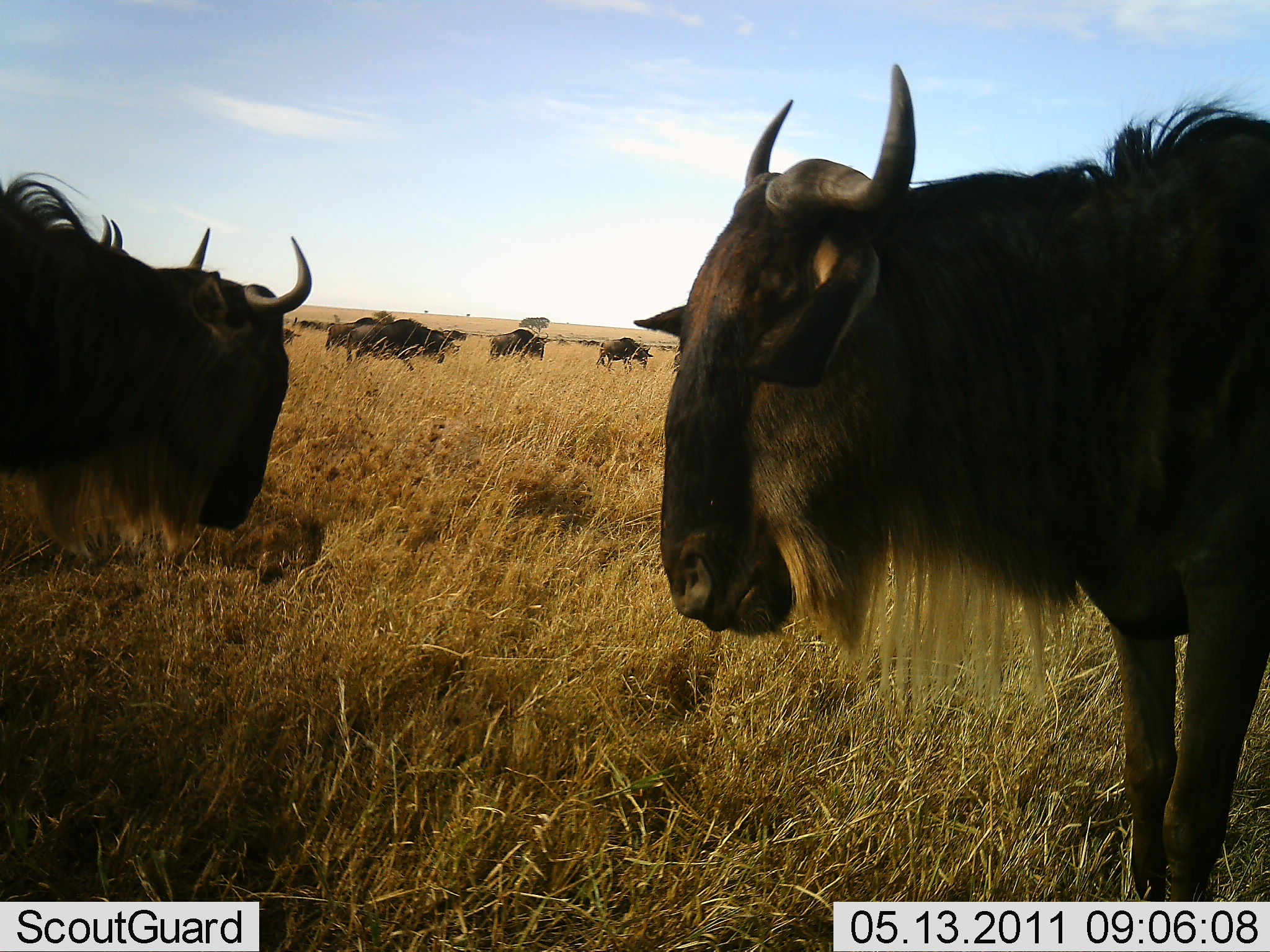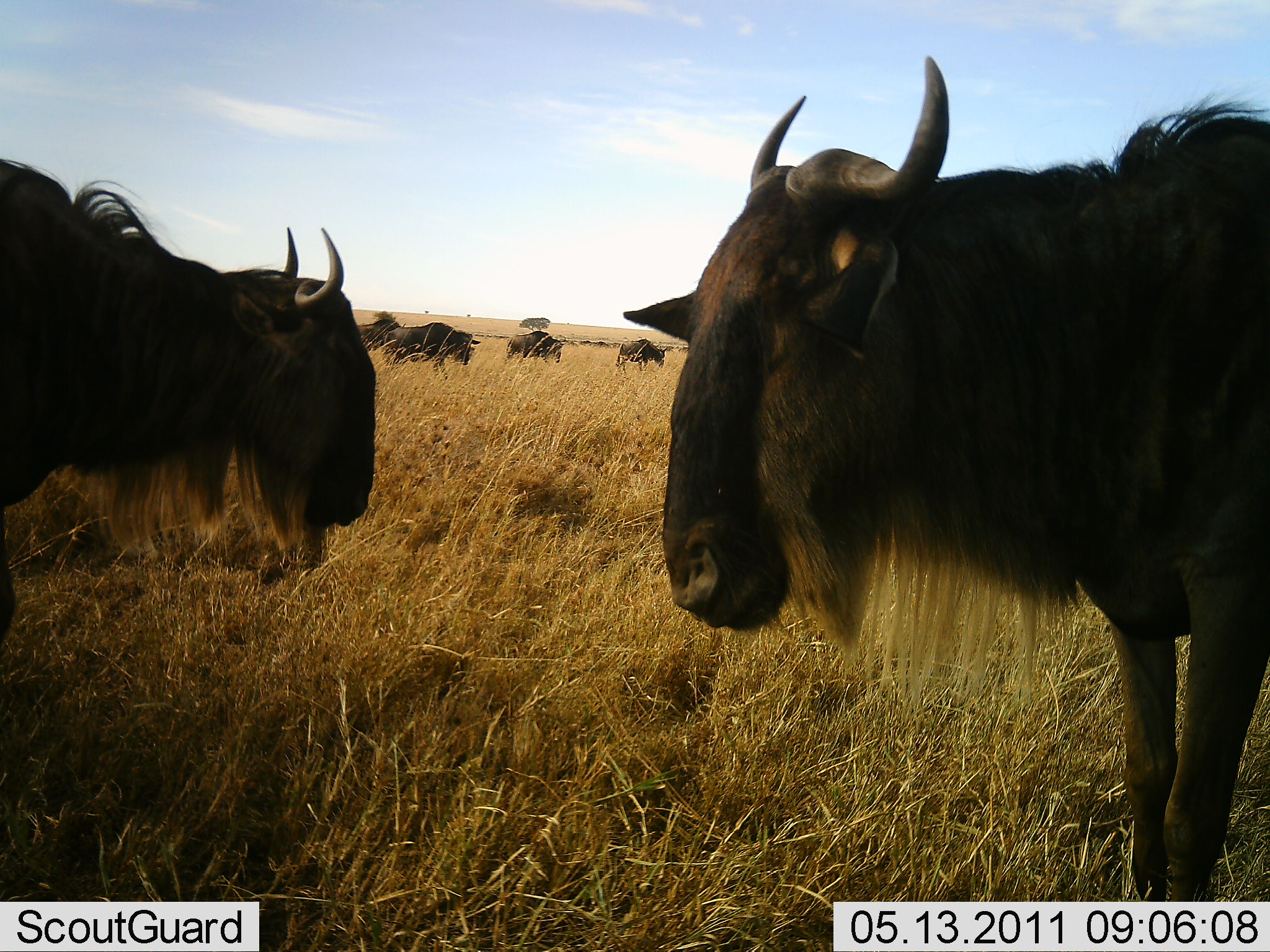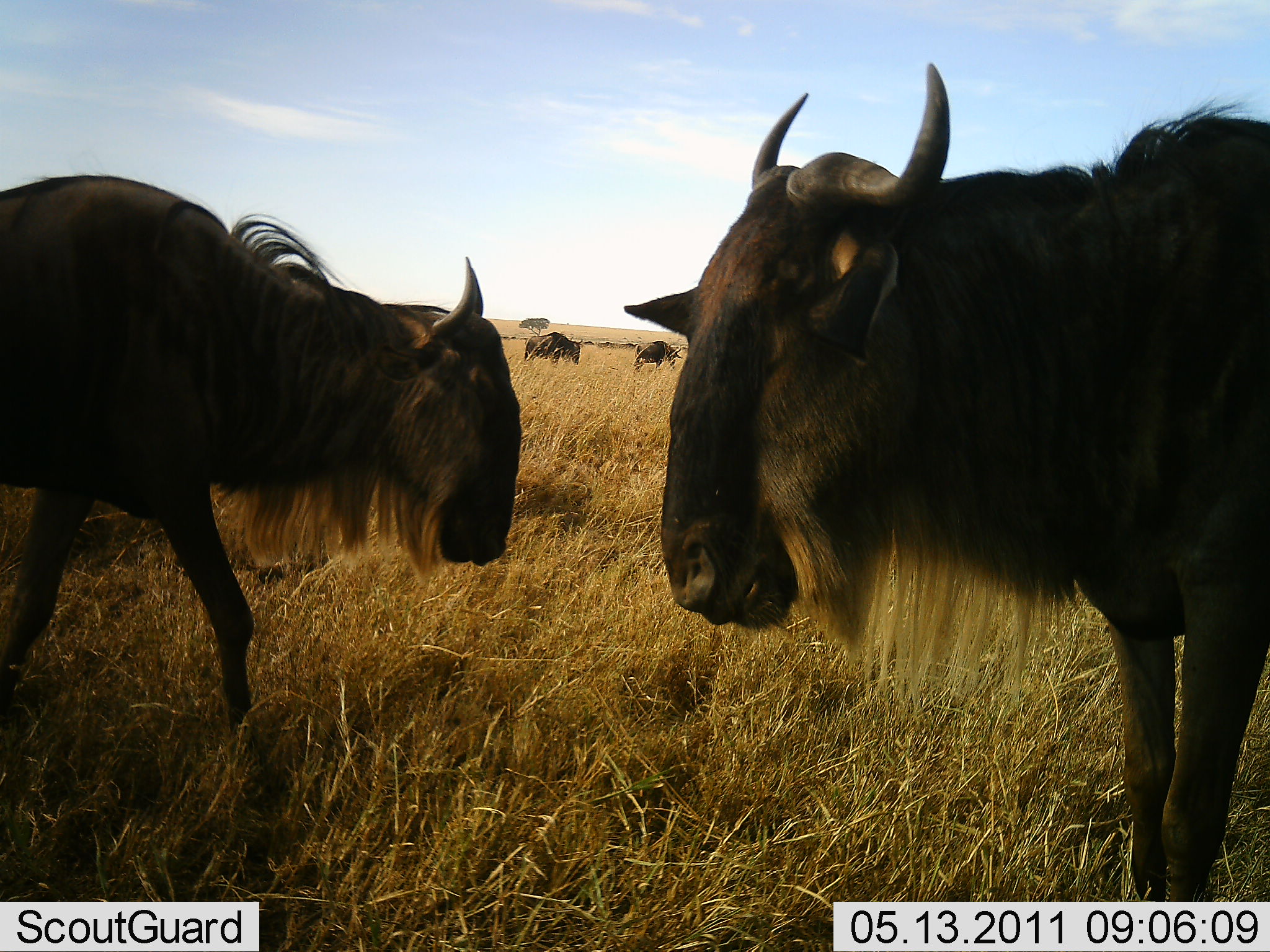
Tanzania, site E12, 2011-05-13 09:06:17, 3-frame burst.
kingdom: Animalia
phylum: Chordata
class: Mammalia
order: Artiodactyla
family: Bovidae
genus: Connochaetes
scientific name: Connochaetes taurinus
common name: blue wildebeest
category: wildebeest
Wildebeest (blue wildebeest) (Connochaetes taurinus), count 7. Behavior (volunteer vote fractions): standing 75%, resting 8%, moving 67%, interacting 0%. Young present (vote fraction): 0%. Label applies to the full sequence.